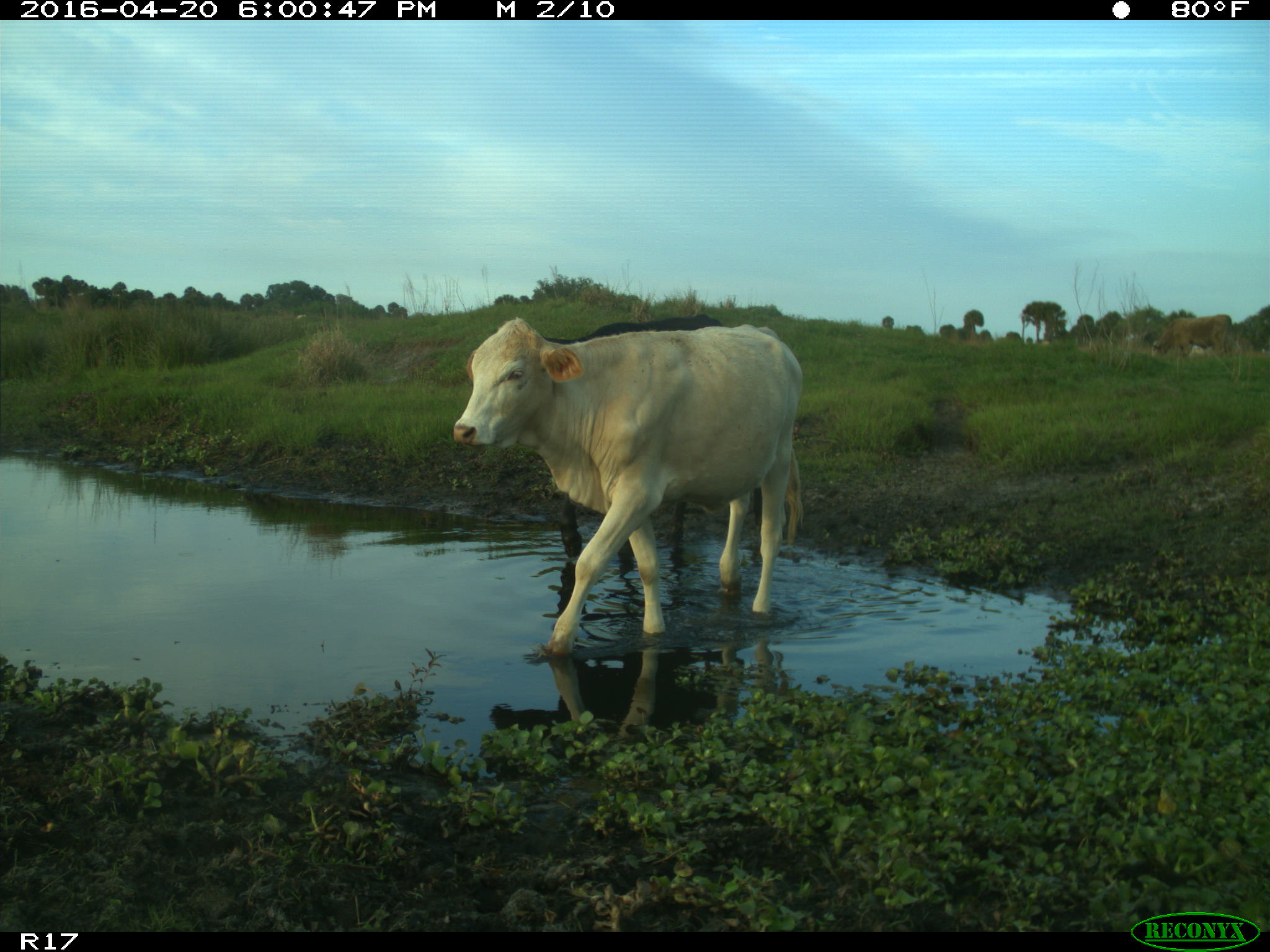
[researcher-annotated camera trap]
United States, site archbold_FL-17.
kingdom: Animalia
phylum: Chordata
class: Mammalia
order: Artiodactyla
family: Bovidae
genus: Bos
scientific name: Bos taurus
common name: domestic cow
Bos taurus (domestic cow).